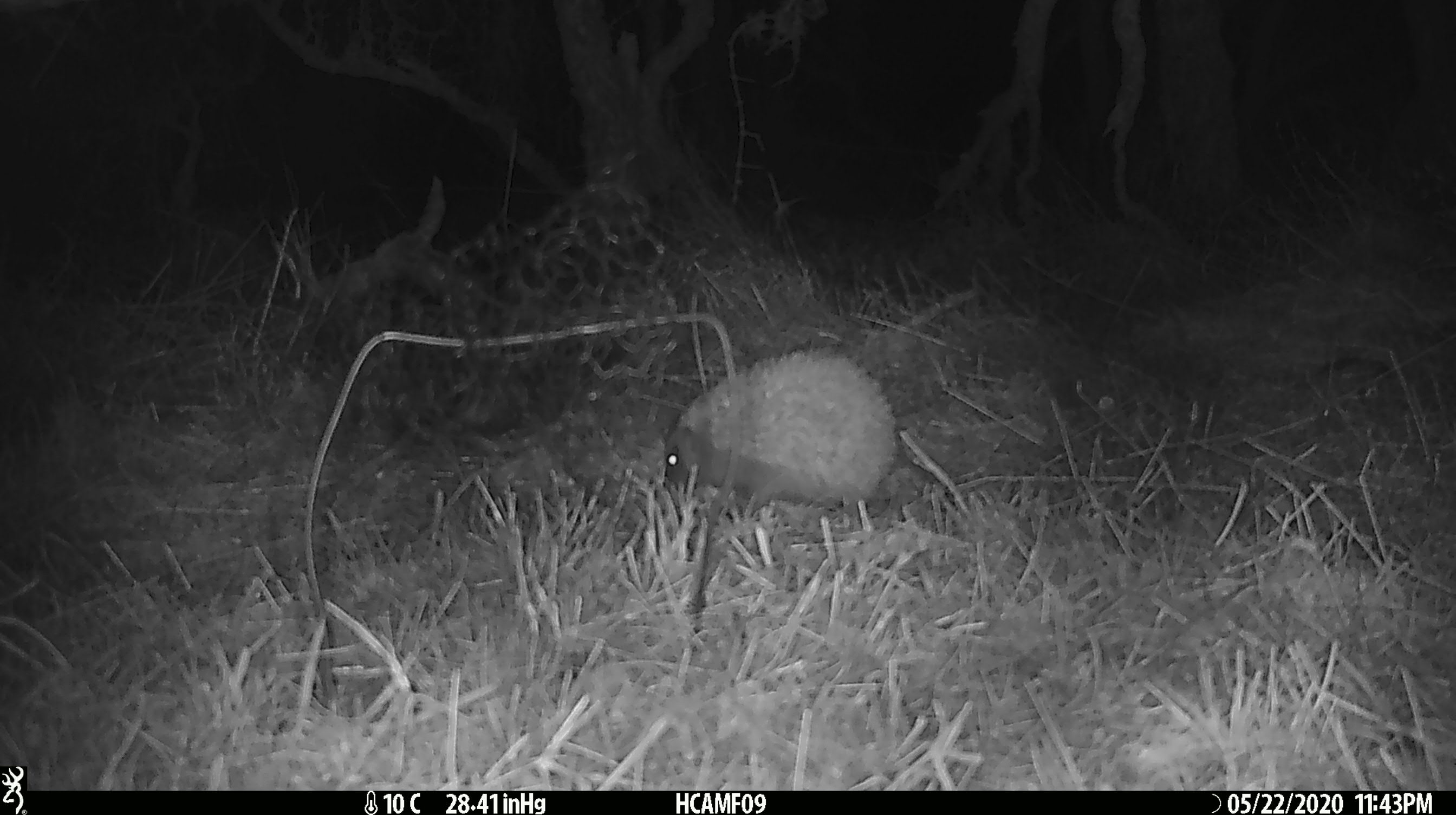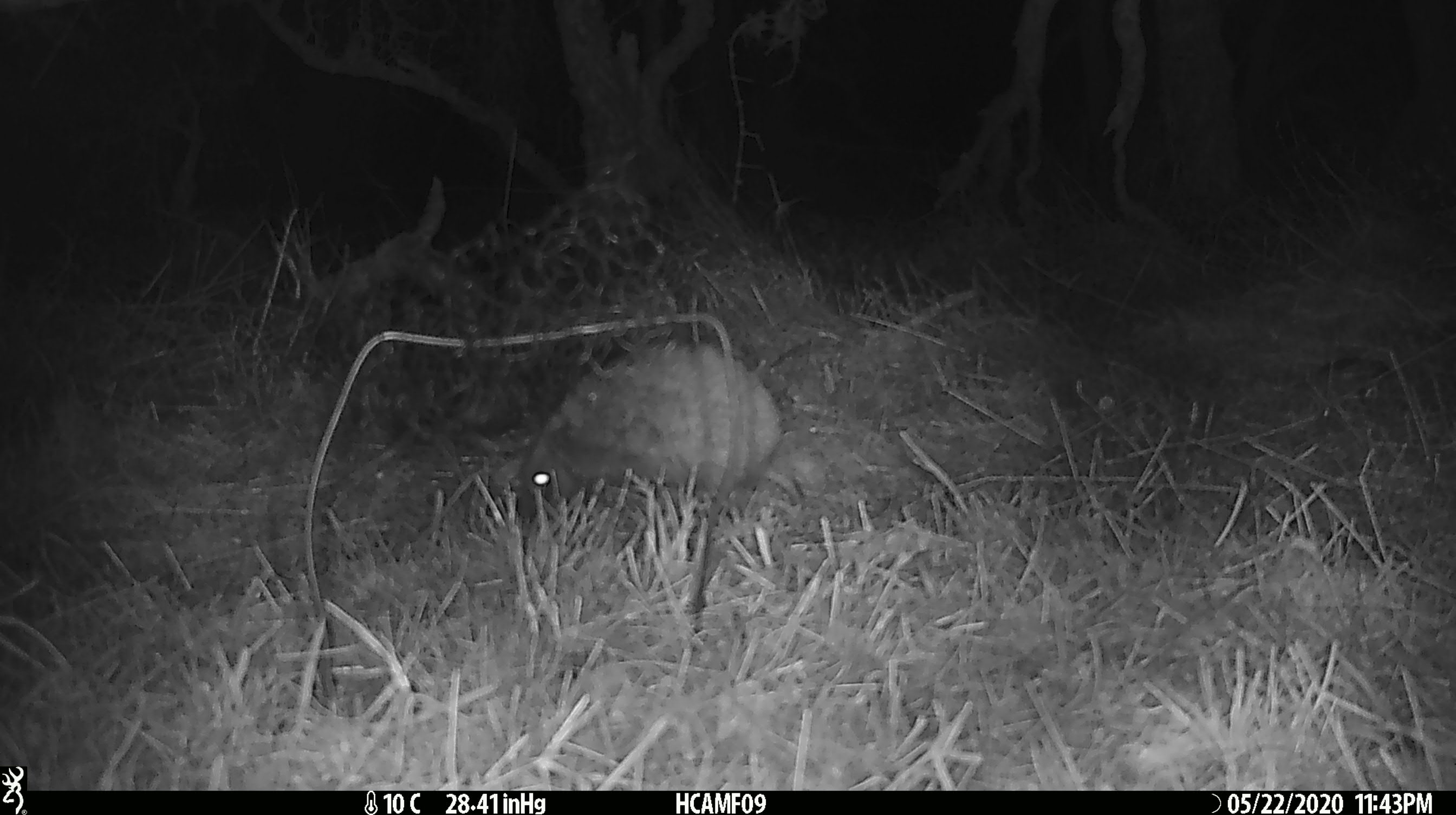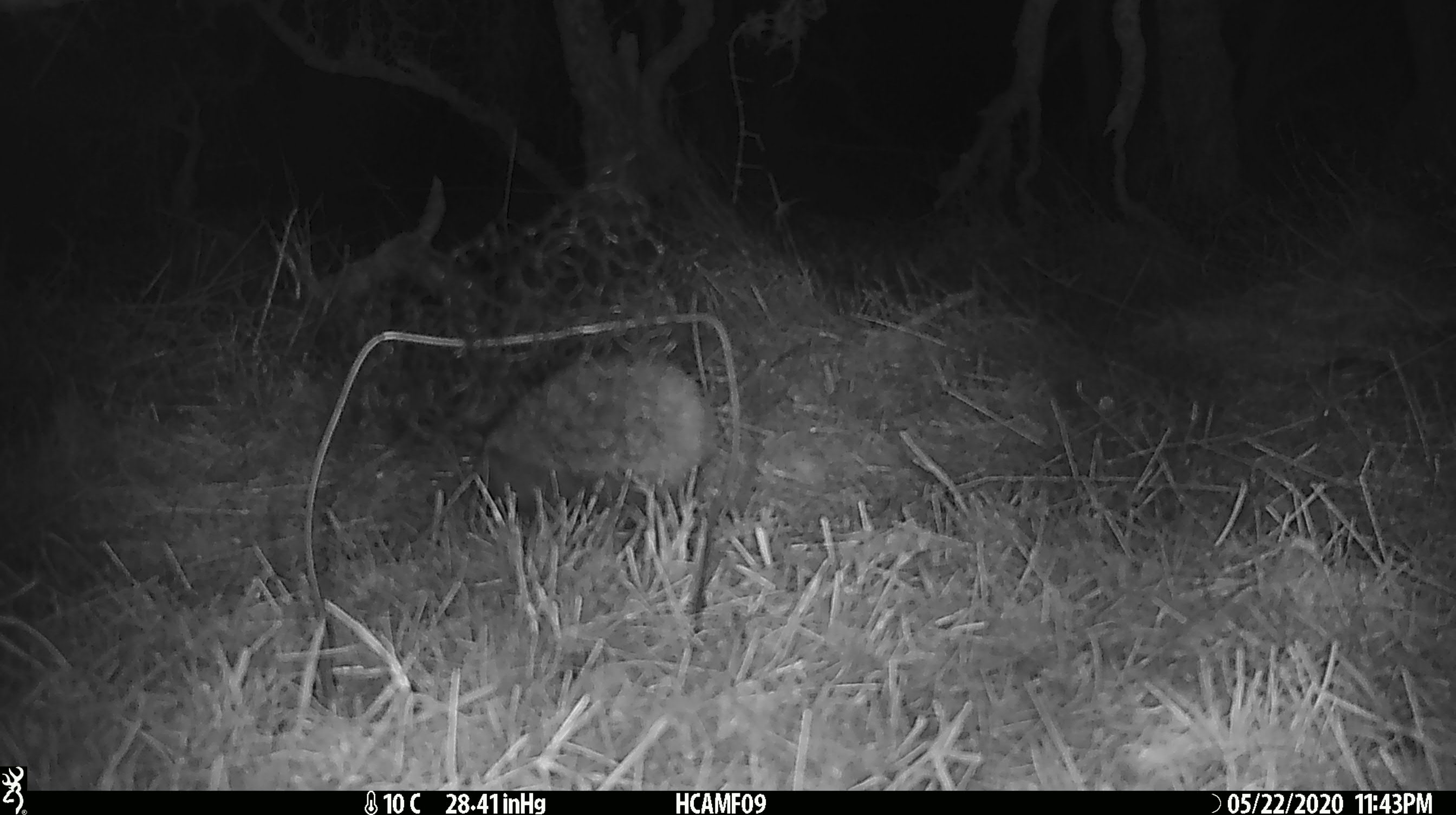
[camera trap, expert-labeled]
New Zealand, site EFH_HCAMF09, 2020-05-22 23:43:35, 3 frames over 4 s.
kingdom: Animalia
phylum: Chordata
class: Mammalia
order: Eulipotyphla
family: Erinaceidae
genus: Erinaceus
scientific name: Erinaceus europaeus europaeus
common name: european hedgehog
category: hedgehog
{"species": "hedgehog (european hedgehog) (Erinaceus europaeus europaeus)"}